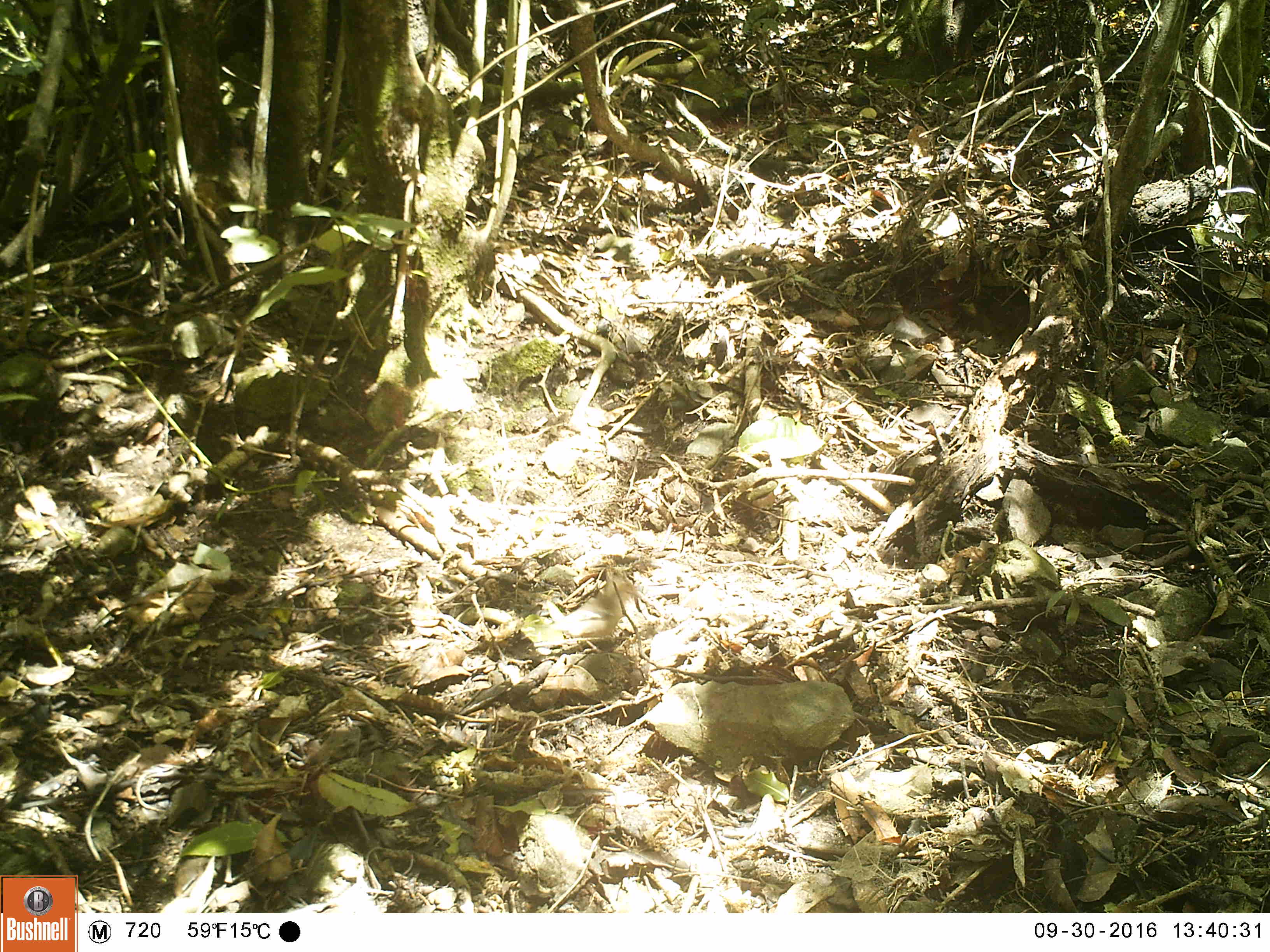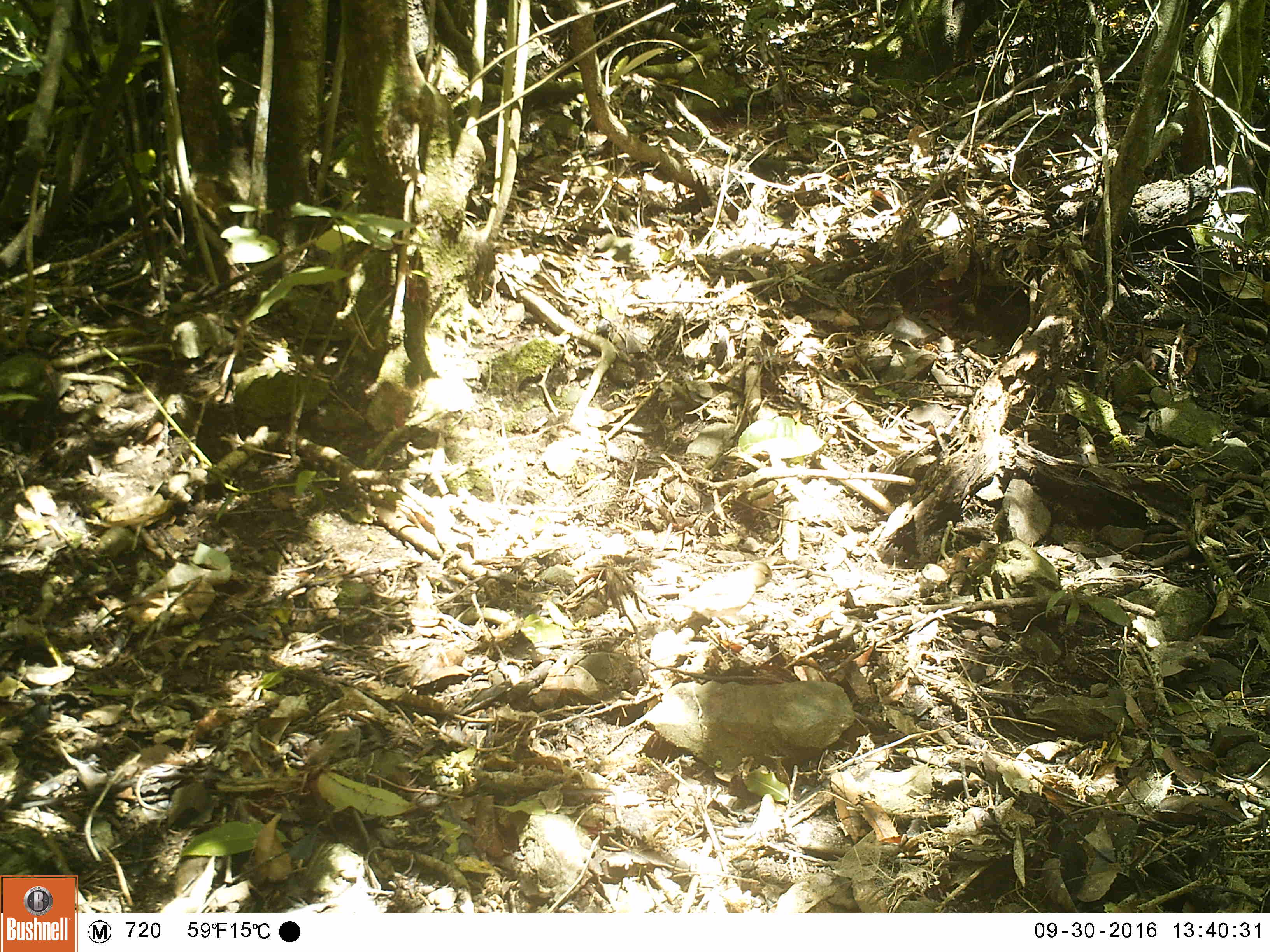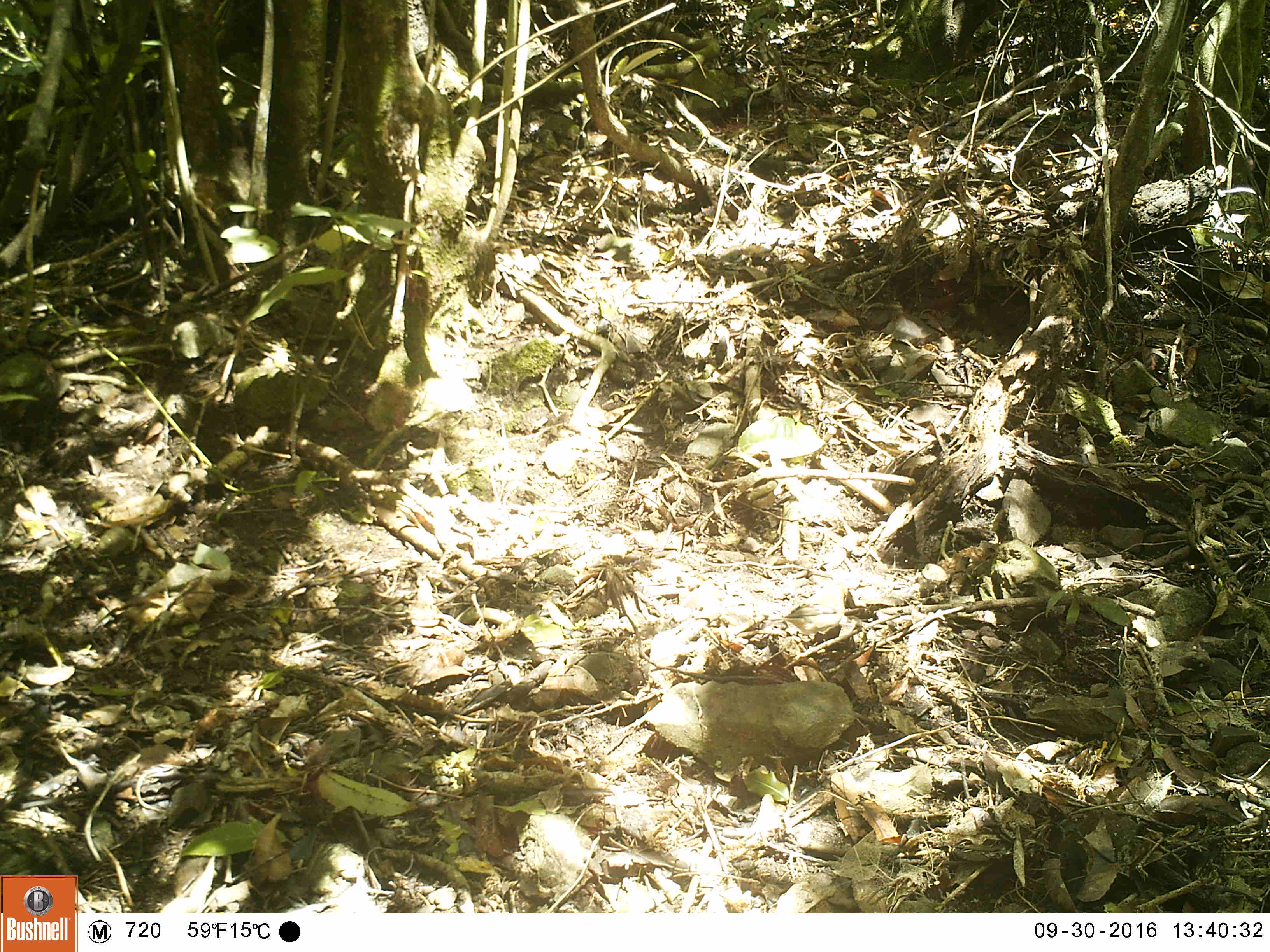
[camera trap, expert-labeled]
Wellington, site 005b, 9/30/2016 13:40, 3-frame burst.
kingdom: Animalia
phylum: Chordata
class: Aves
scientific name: Aves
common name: bird